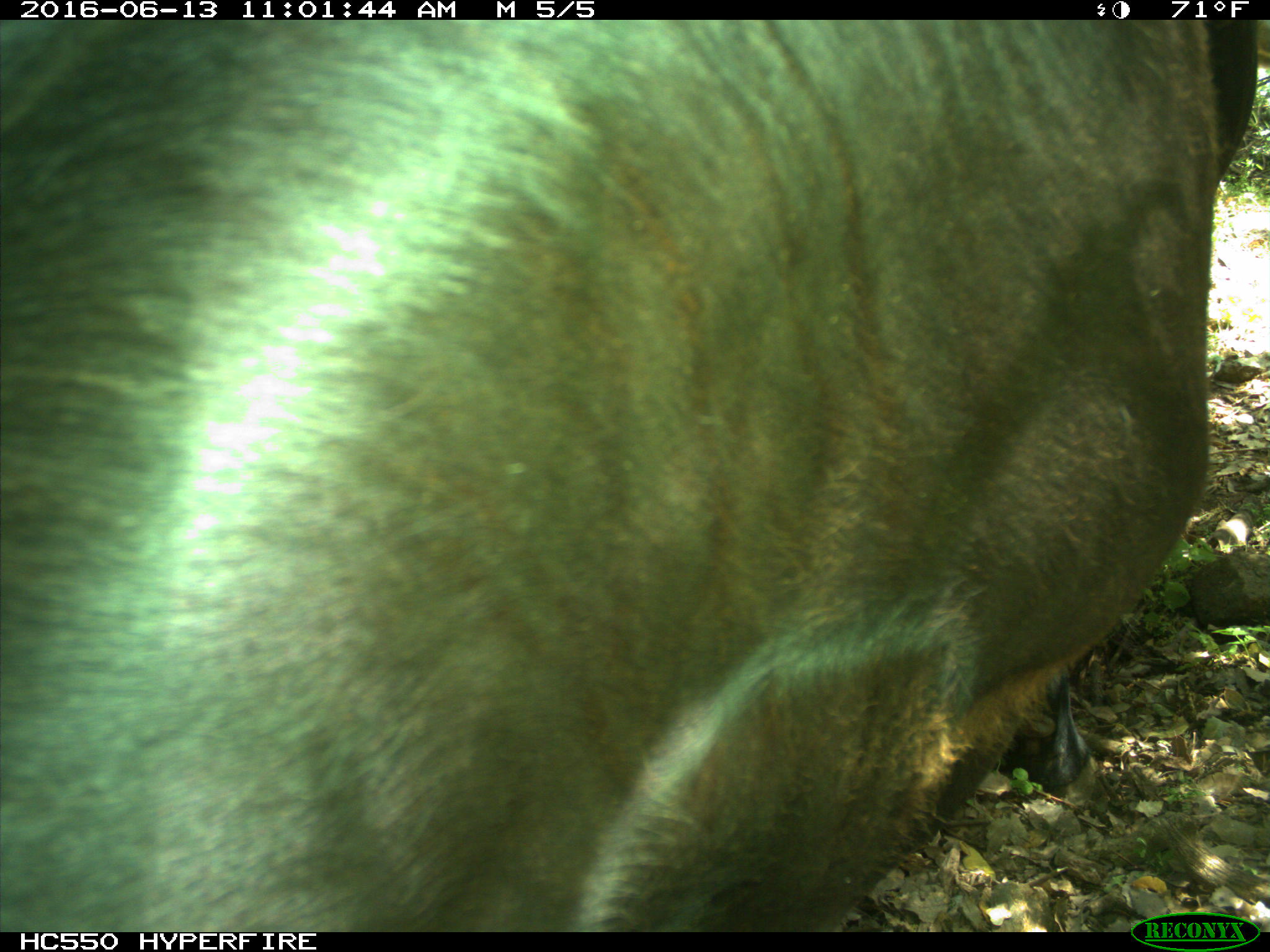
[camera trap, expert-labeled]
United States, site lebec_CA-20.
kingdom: Animalia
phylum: Chordata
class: Mammalia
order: Artiodactyla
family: Bovidae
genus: Bos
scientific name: Bos taurus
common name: domestic cow